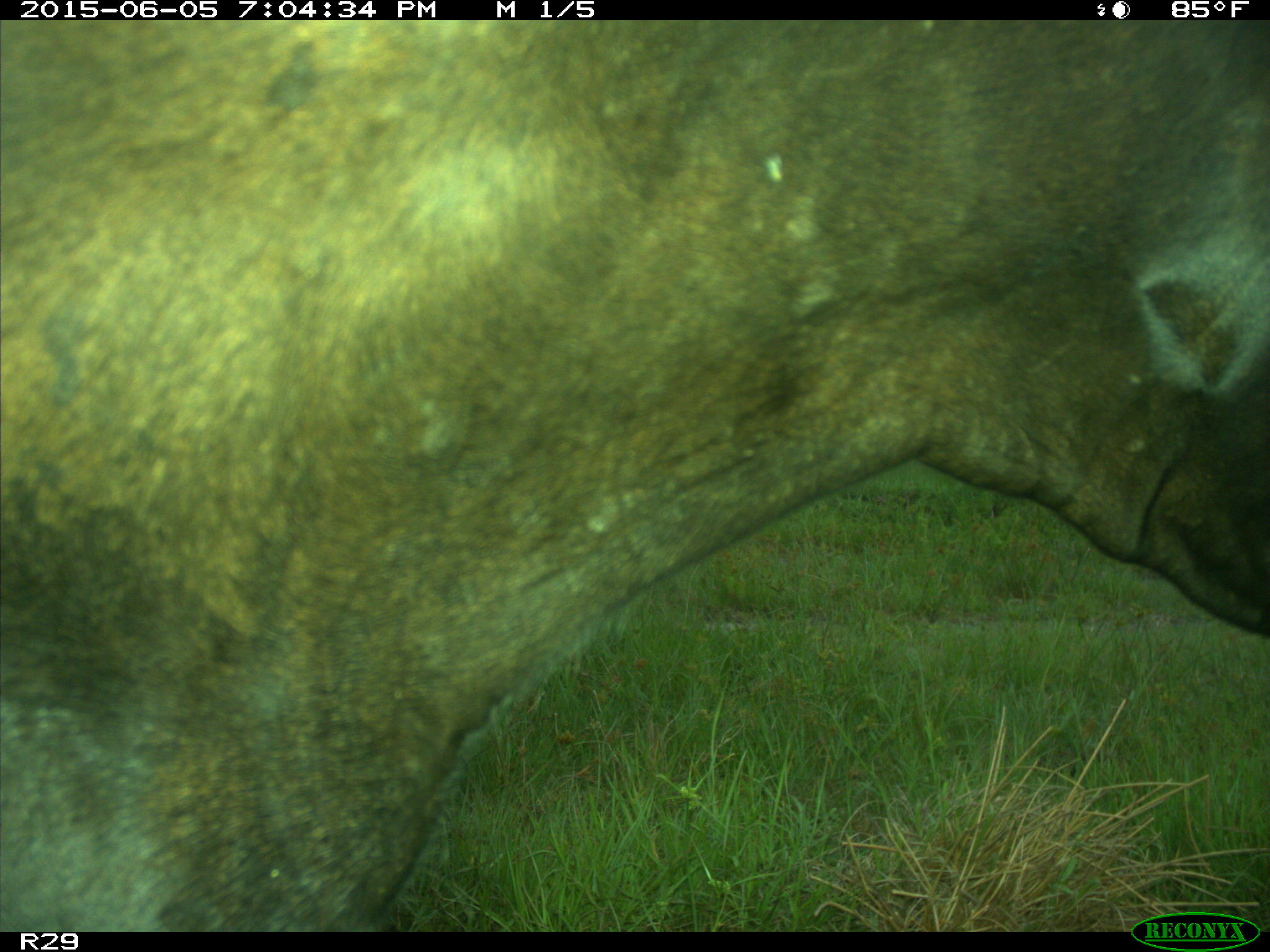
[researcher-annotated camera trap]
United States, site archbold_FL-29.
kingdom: Animalia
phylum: Chordata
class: Mammalia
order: Artiodactyla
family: Bovidae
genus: Bos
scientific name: Bos taurus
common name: domestic cow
Bos taurus (domestic cow).